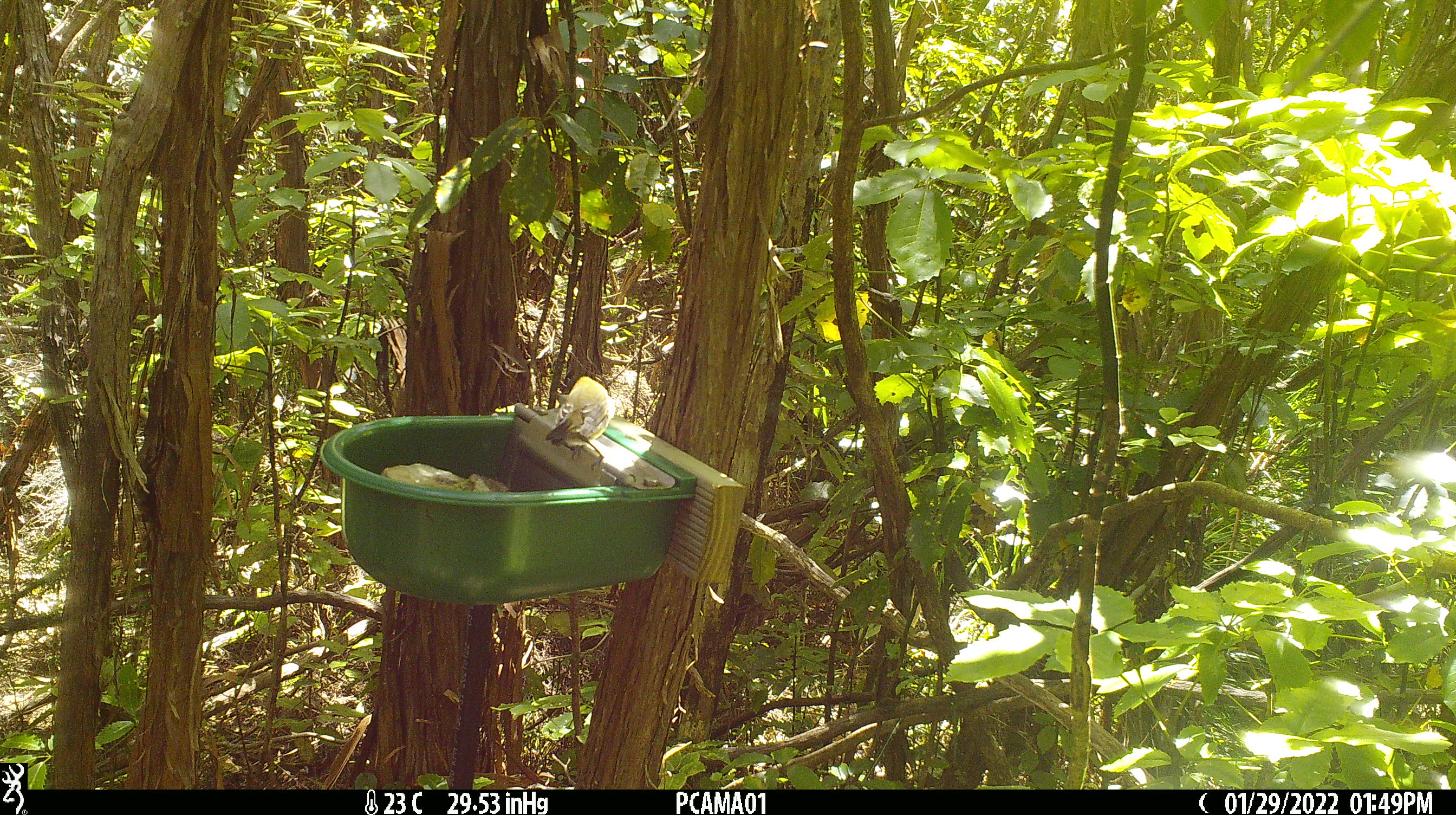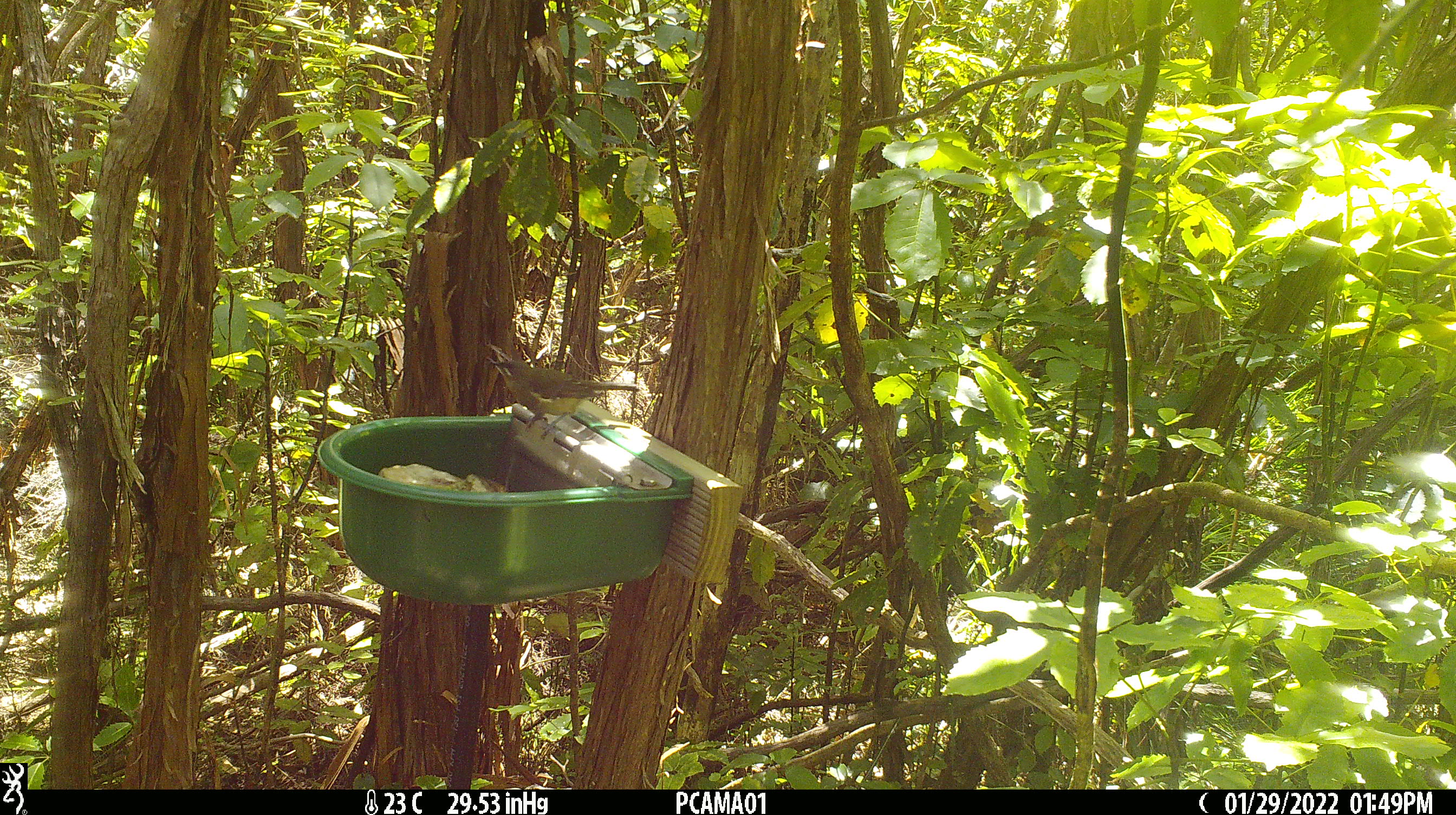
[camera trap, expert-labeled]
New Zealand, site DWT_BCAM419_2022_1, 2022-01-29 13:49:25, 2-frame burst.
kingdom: Animalia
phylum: Chordata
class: Aves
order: Passeriformes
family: Meliphagidae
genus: Anthornis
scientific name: Anthornis melanura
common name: new zealand bellbird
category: bellbird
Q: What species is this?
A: Bellbird (new zealand bellbird) (Anthornis melanura).